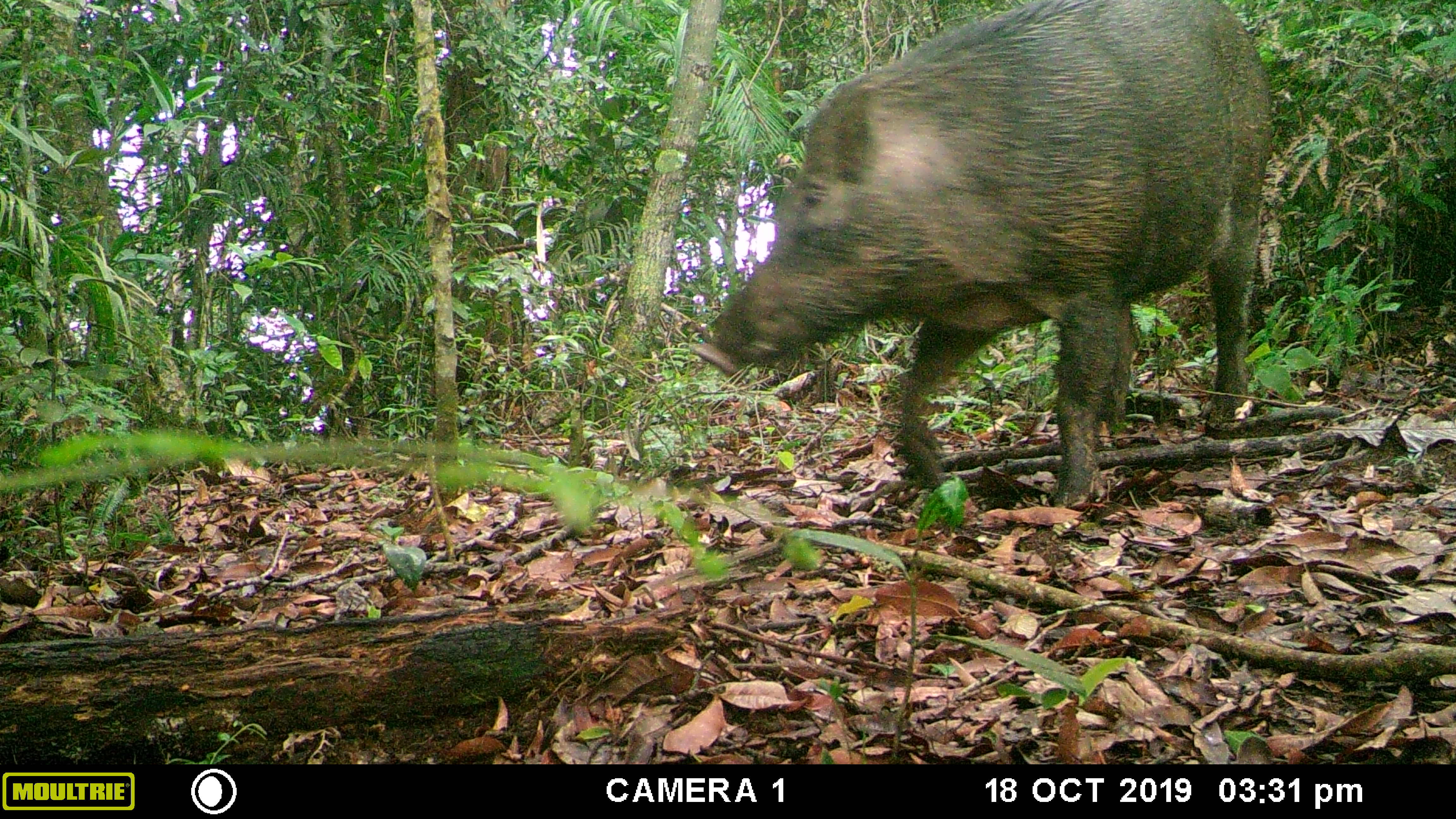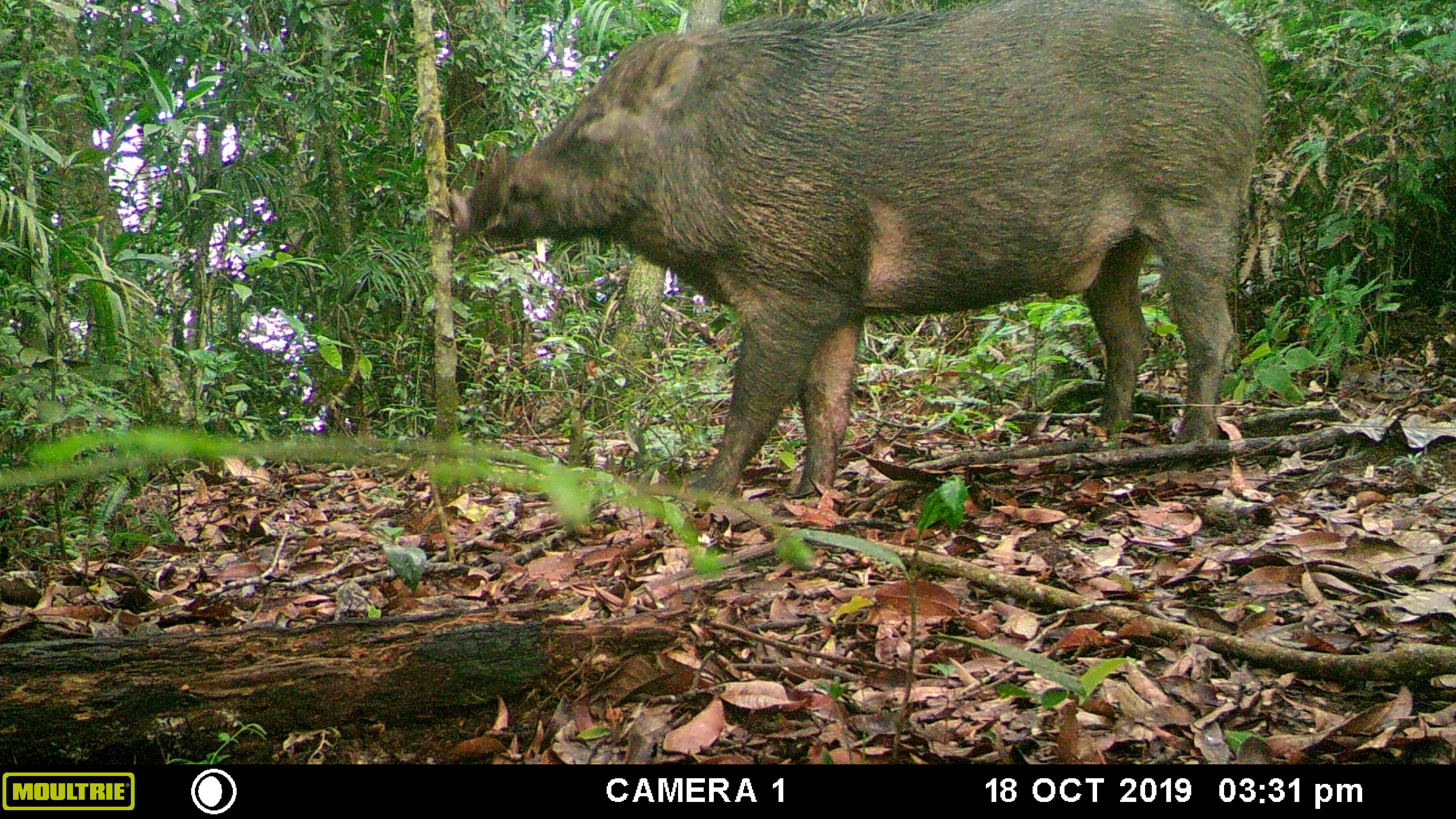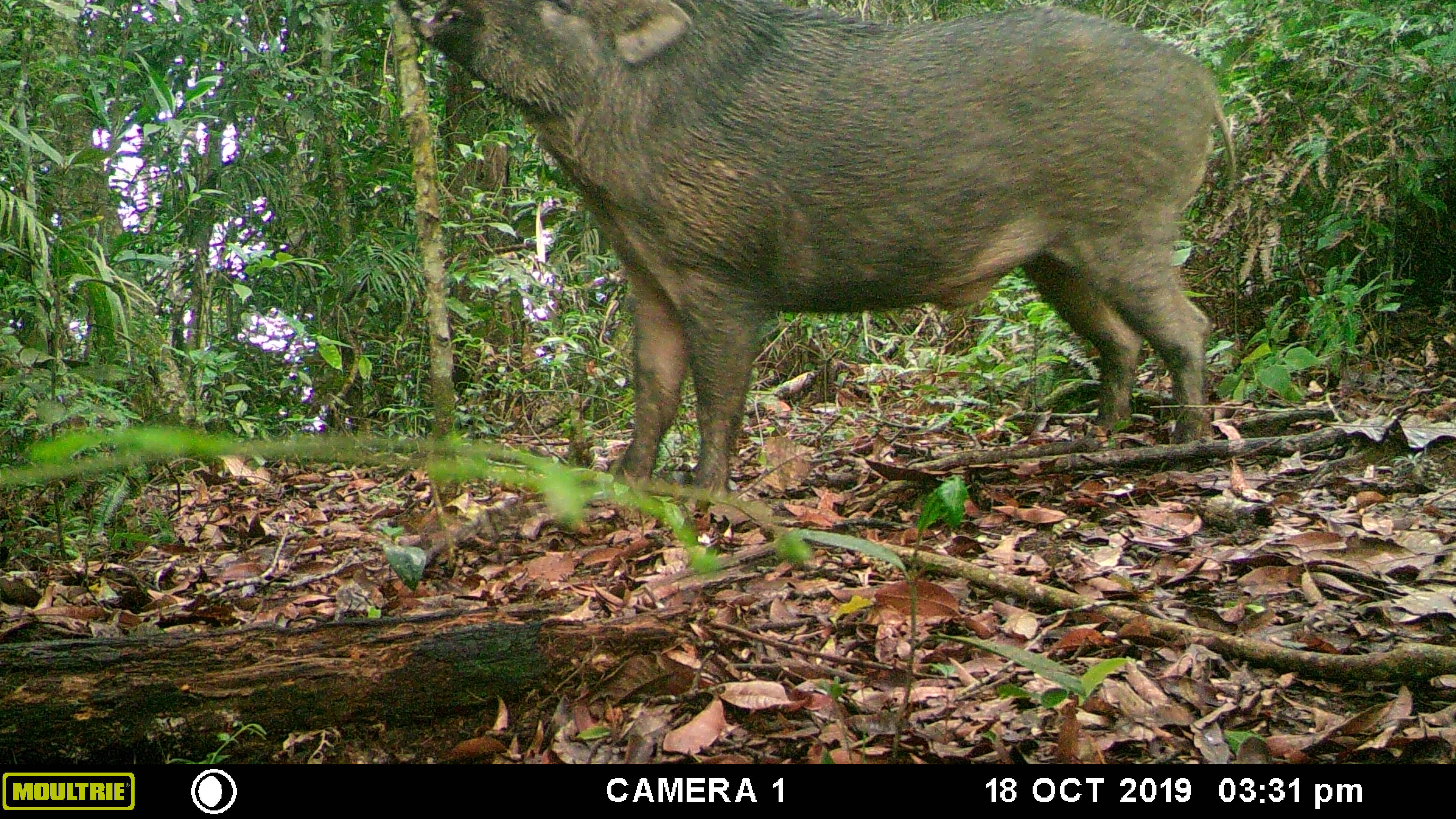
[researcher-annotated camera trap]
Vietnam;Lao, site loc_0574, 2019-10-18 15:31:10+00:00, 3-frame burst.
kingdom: Animalia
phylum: Chordata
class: Mammalia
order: Artiodactyla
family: Suidae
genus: Sus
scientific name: Sus scrofa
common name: eurasian wild pig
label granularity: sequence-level